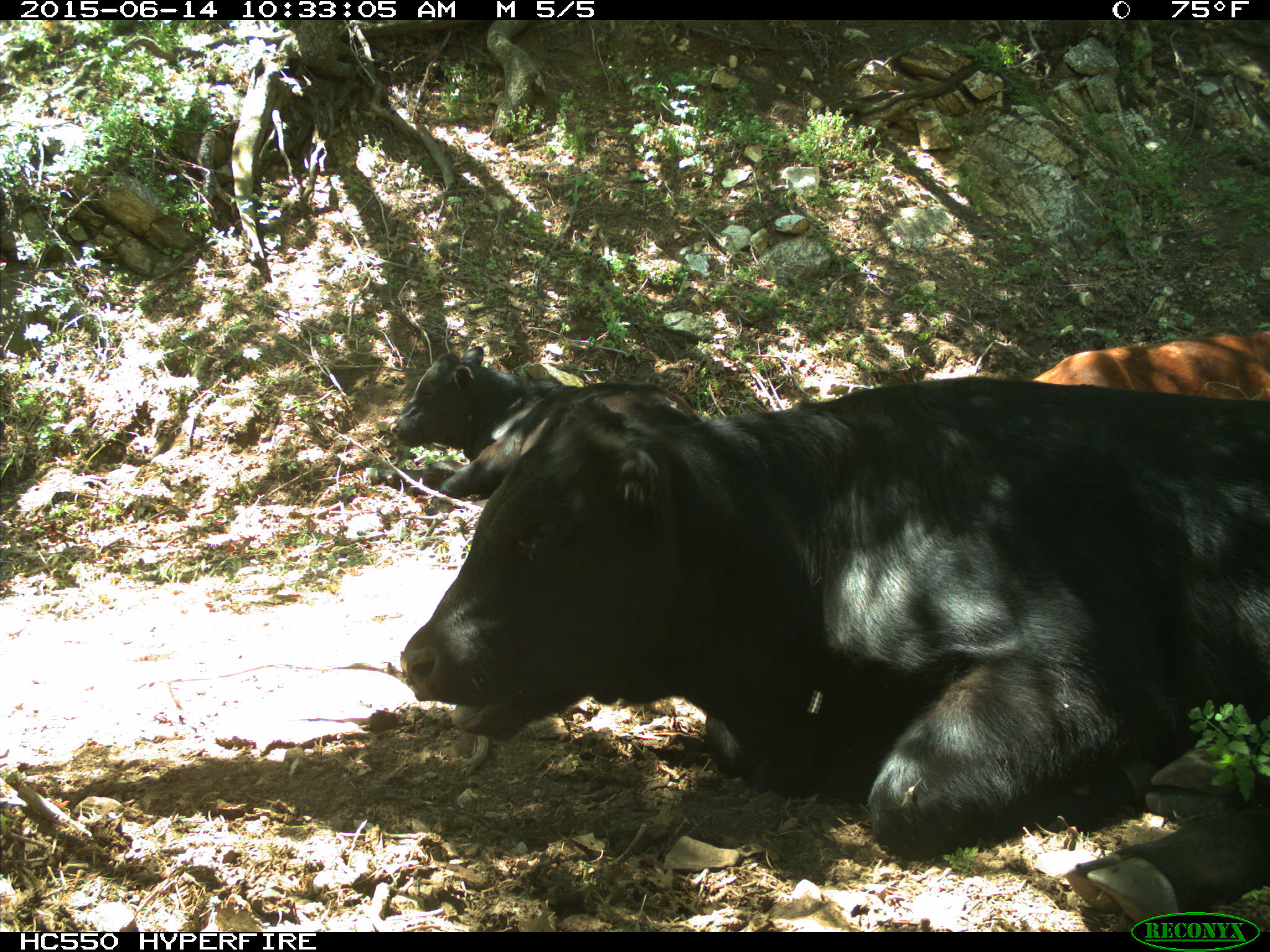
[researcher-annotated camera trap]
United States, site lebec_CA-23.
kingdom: Animalia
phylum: Chordata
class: Mammalia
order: Artiodactyla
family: Bovidae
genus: Bos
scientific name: Bos taurus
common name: domestic cow